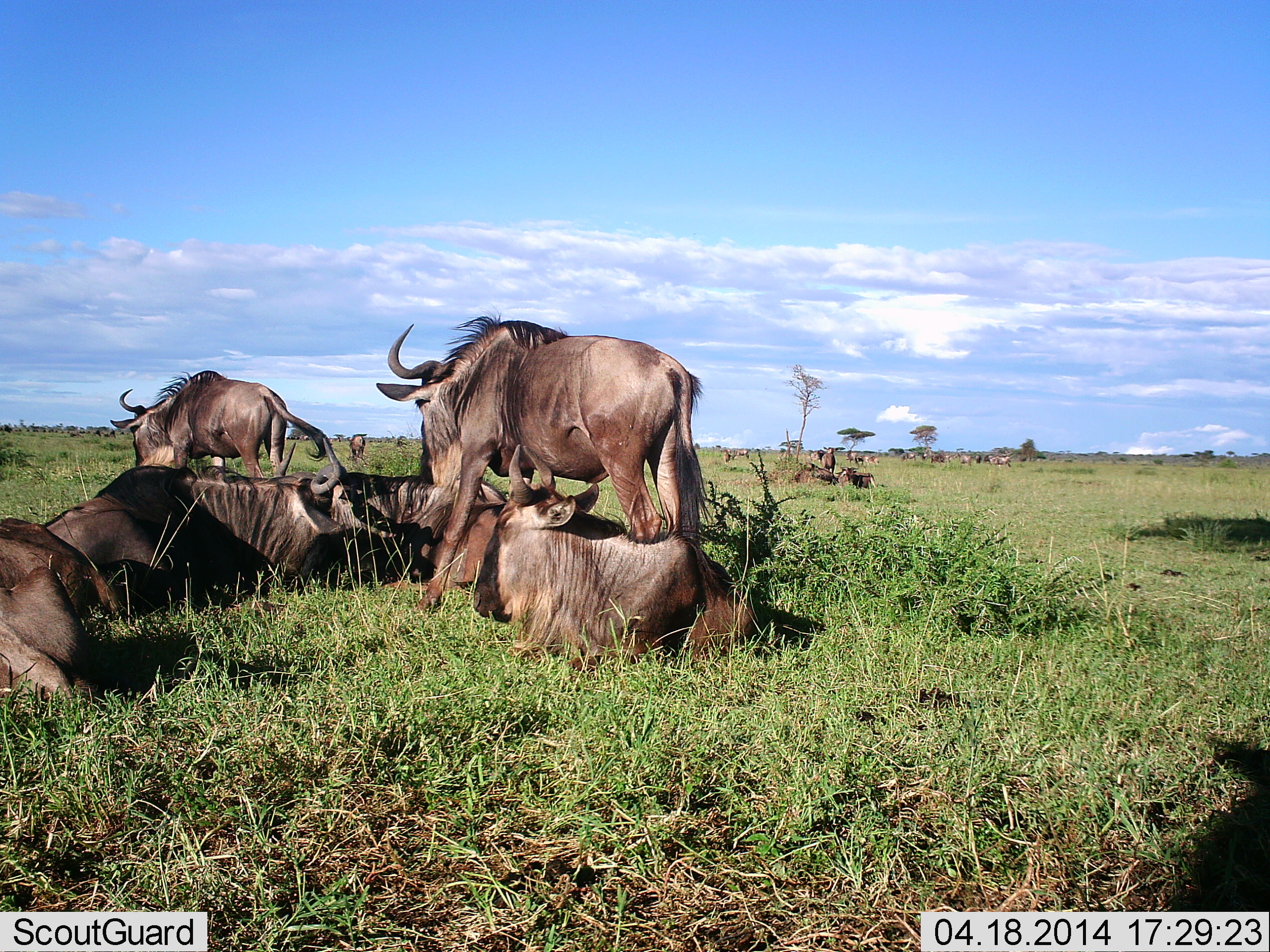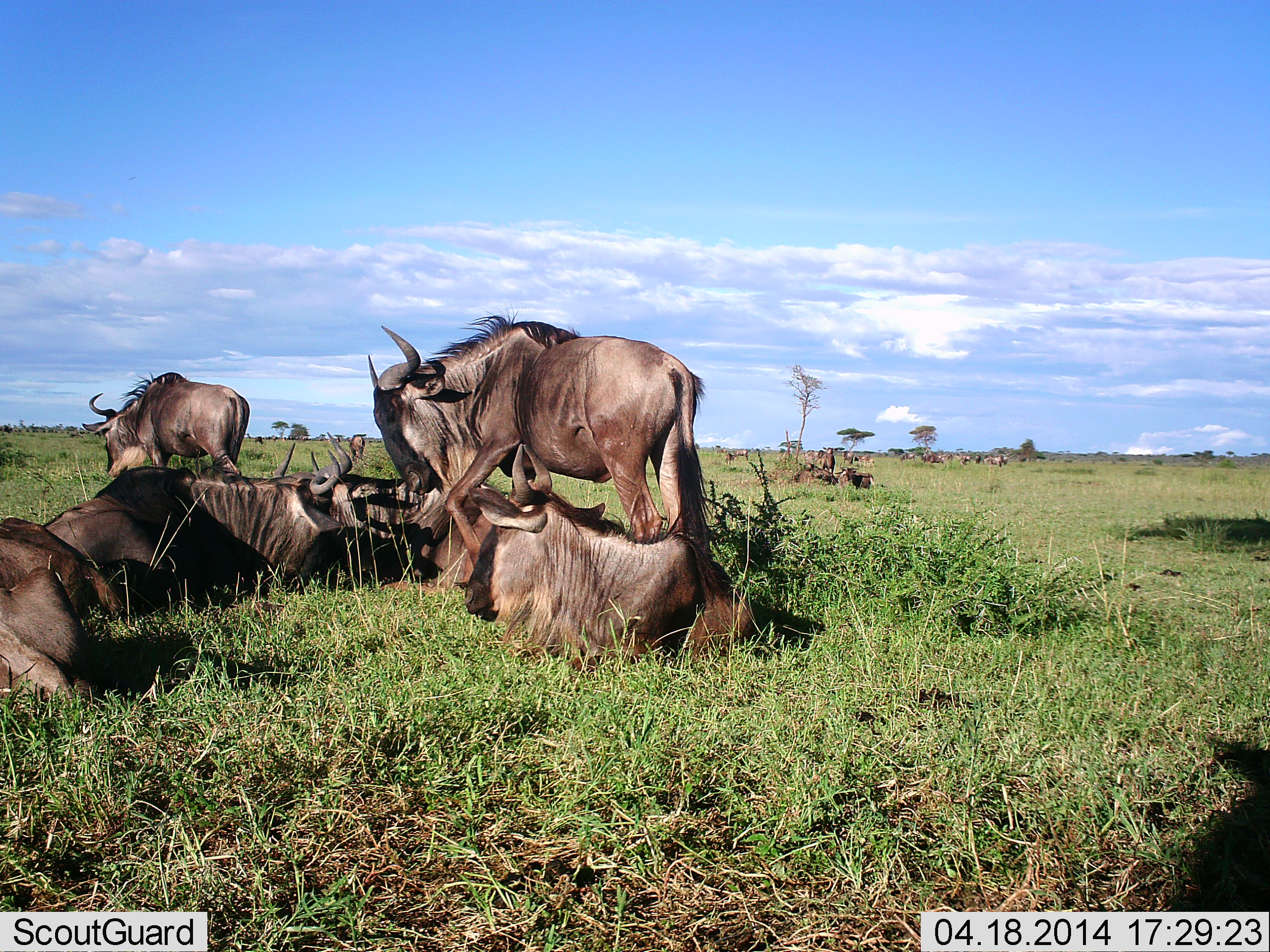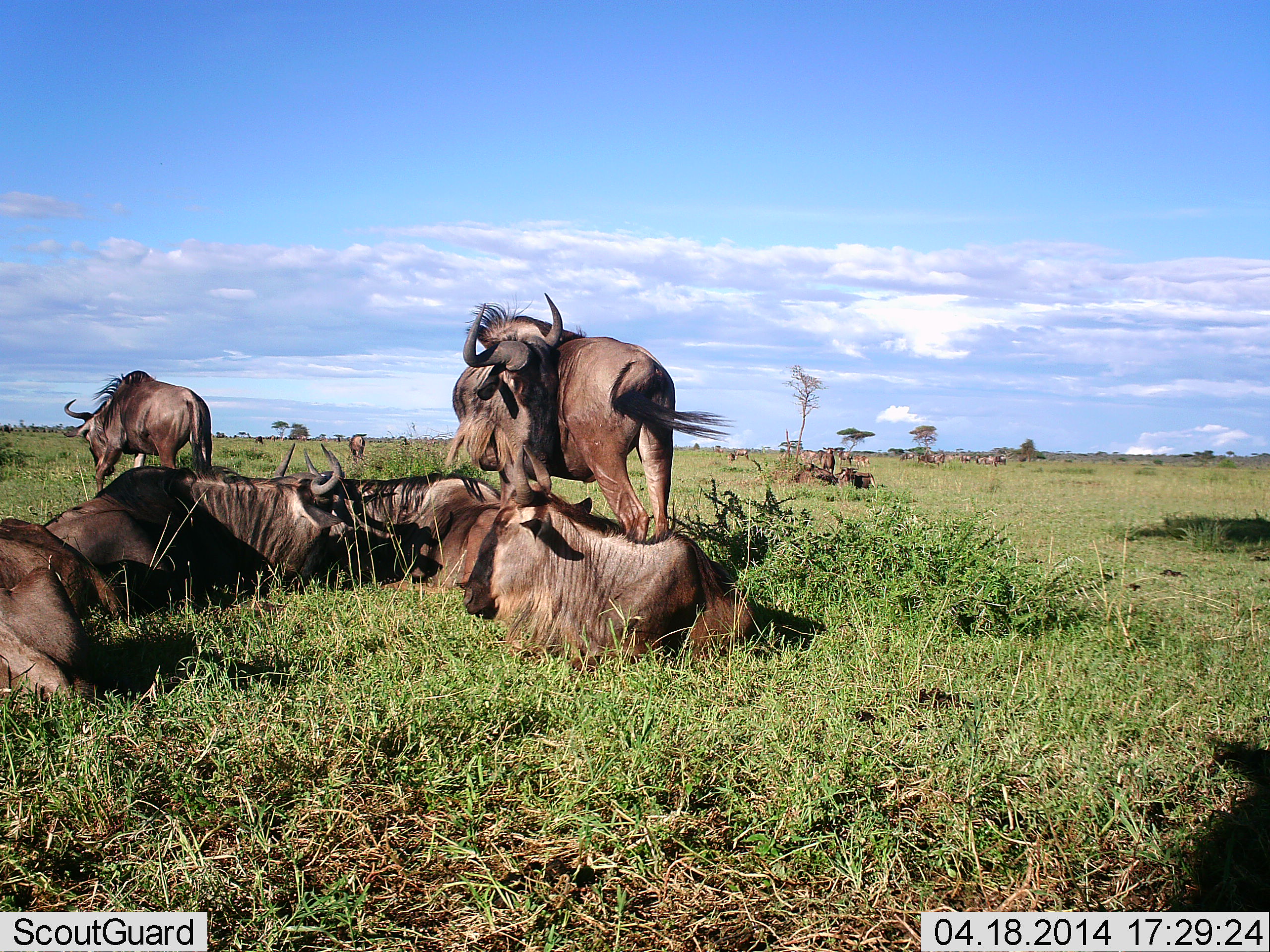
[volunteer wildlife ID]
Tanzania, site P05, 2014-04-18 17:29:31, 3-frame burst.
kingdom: Animalia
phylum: Chordata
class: Mammalia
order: Artiodactyla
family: Bovidae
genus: Connochaetes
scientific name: Connochaetes taurinus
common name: blue wildebeest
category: wildebeest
Wildebeest (blue wildebeest) (Connochaetes taurinus), count 11-50. Behavior (volunteer vote fractions): standing 50%, resting 100%, moving 20%, interacting 30%. Young present (vote fraction): 0%. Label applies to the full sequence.